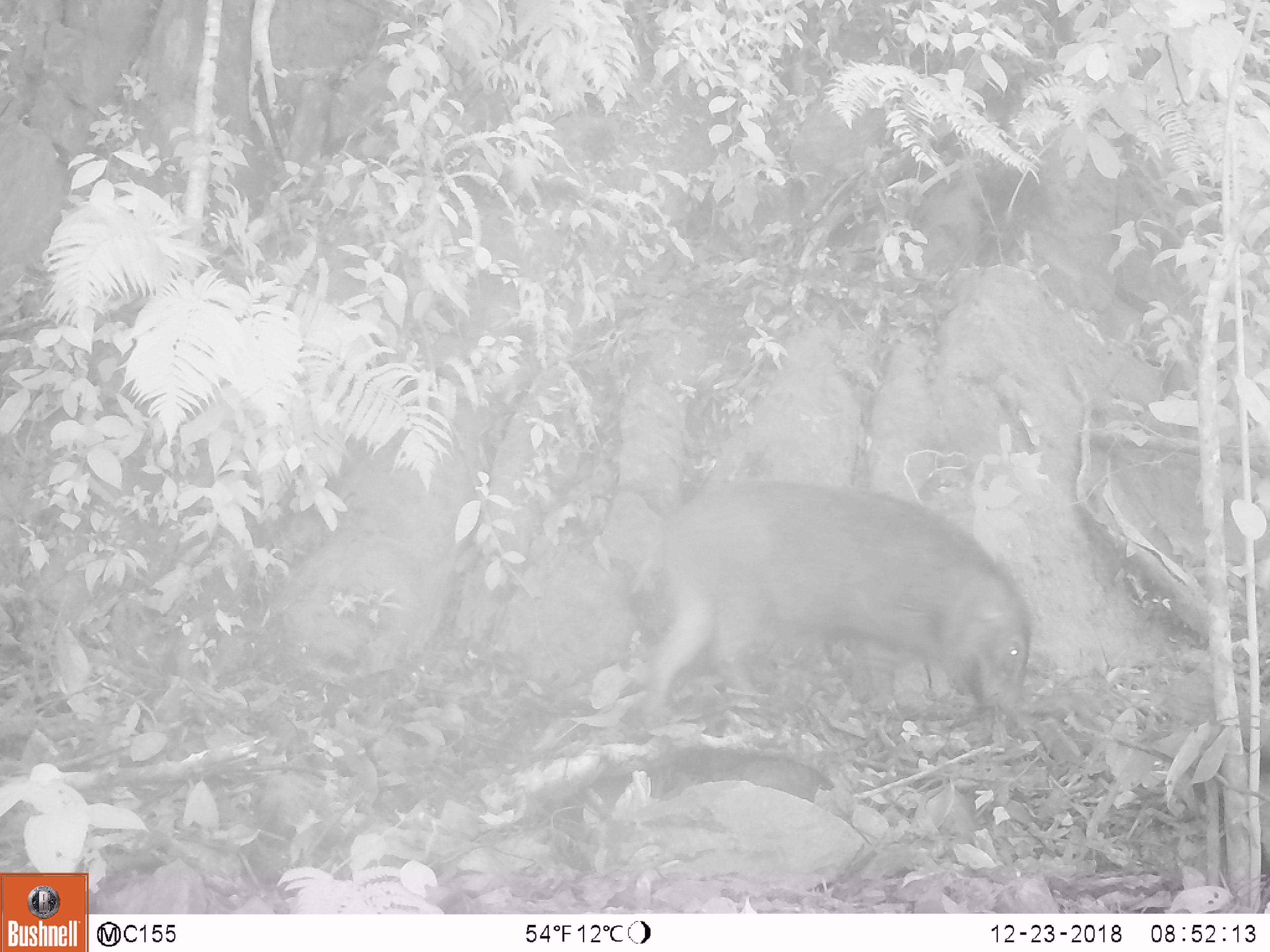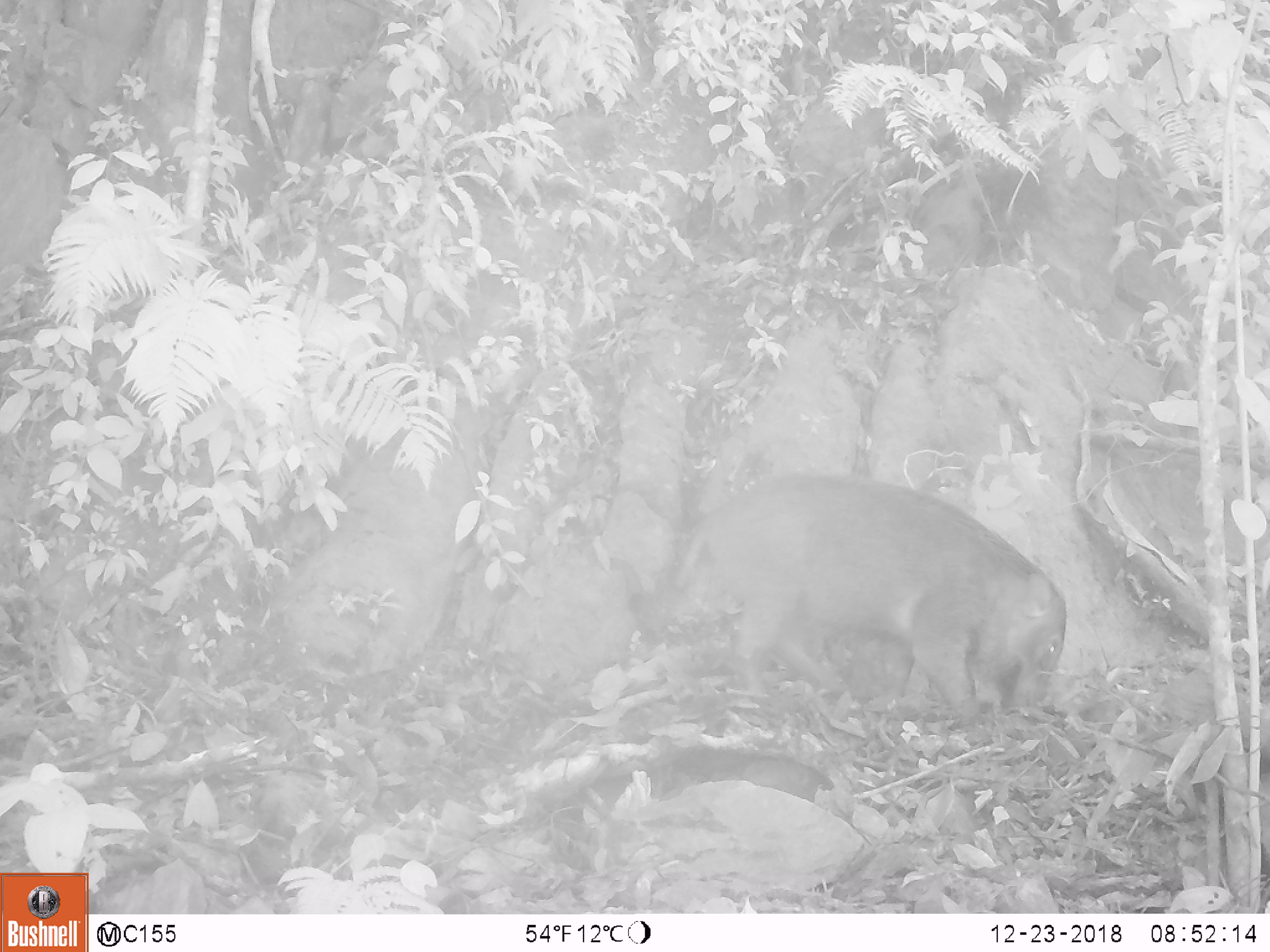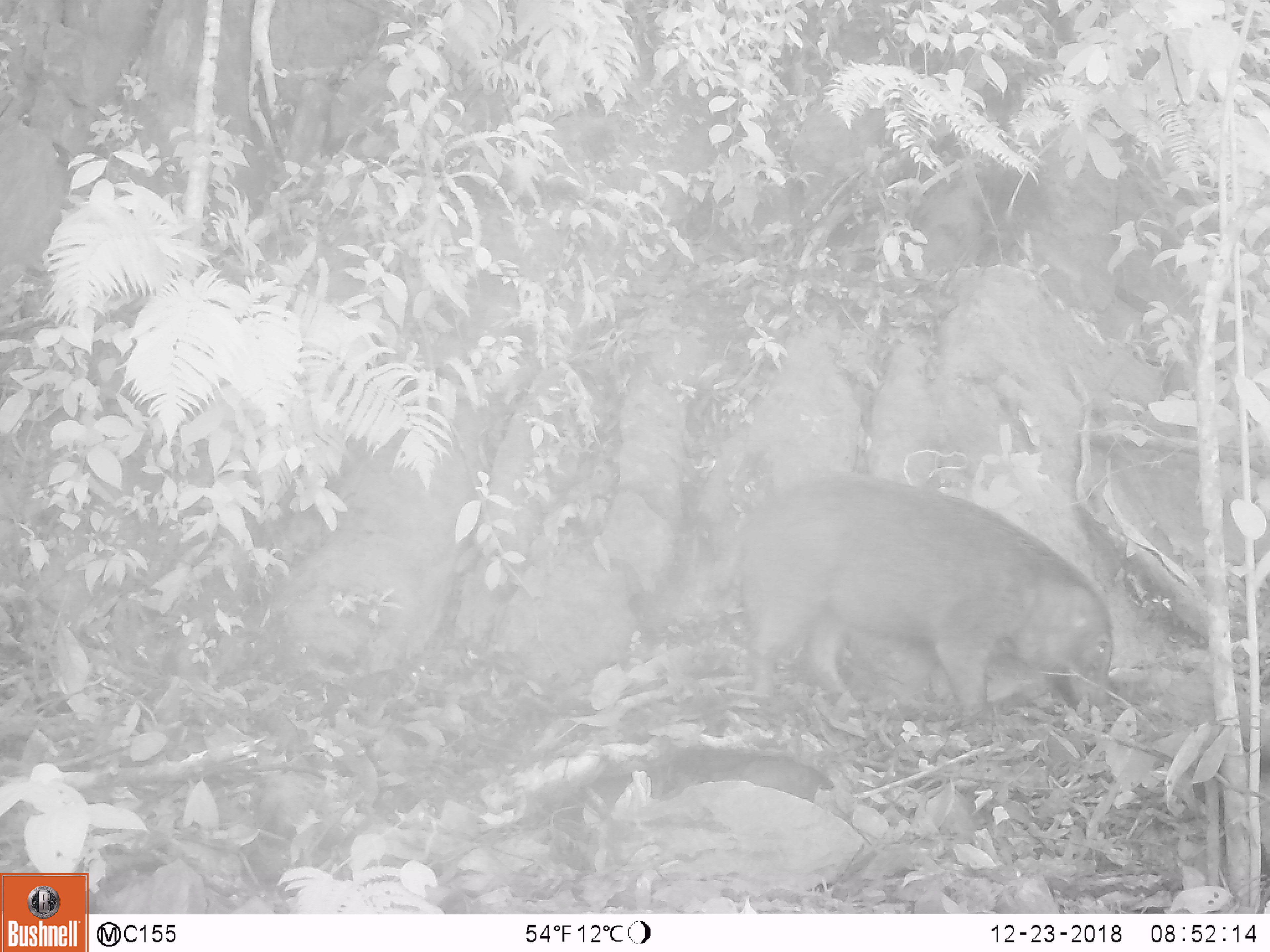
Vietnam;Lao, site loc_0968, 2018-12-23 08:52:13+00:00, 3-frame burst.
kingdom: Animalia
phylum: Chordata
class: Mammalia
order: Artiodactyla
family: Suidae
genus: Sus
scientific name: Sus scrofa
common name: eurasian wild pig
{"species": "eurasian wild pig (Sus scrofa)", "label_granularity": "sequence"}